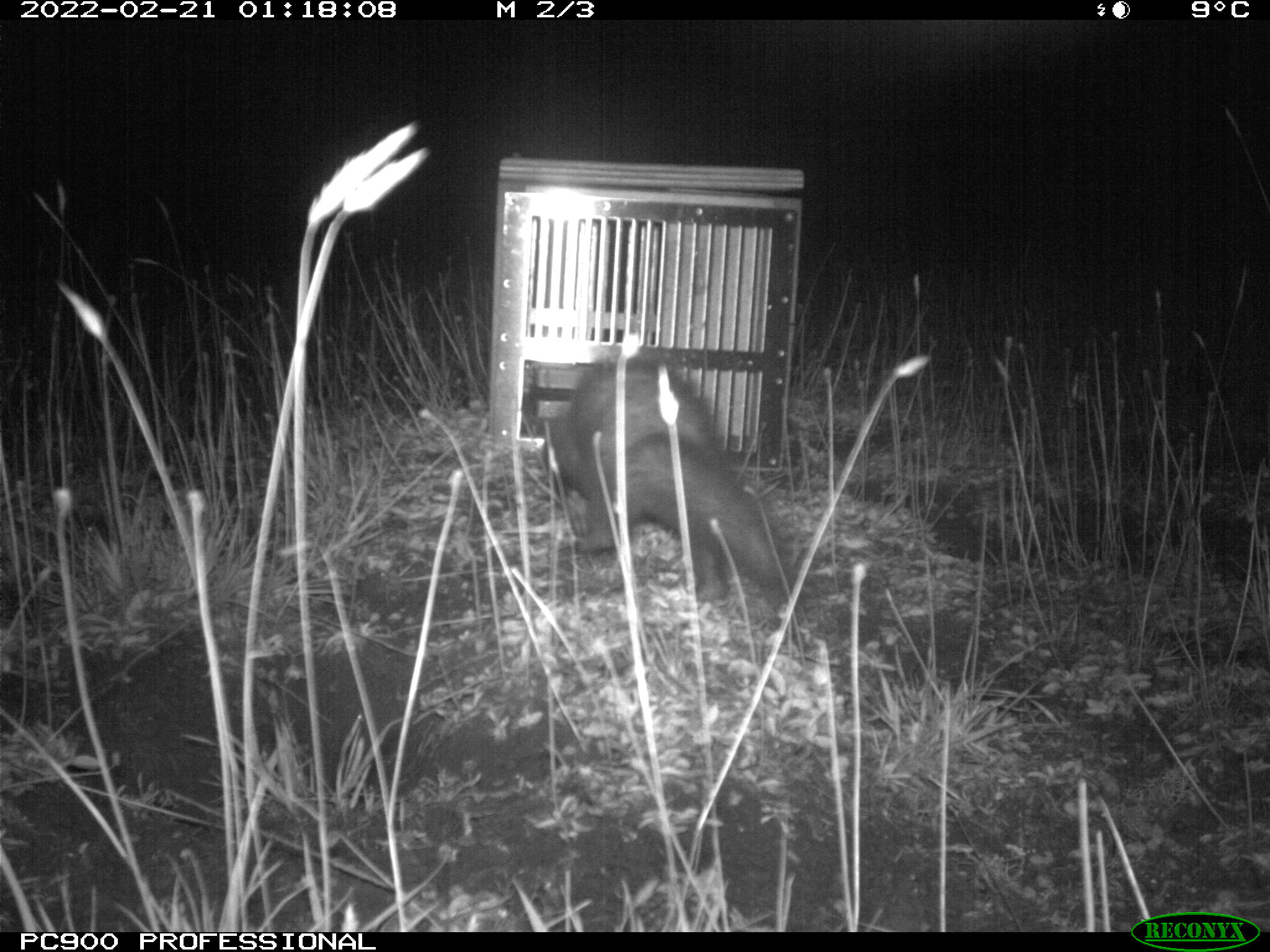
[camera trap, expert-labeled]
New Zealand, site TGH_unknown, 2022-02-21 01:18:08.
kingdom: Animalia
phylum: Chordata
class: Mammalia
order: Carnivora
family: Mustelidae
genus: Mustela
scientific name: Mustela furo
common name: ferret